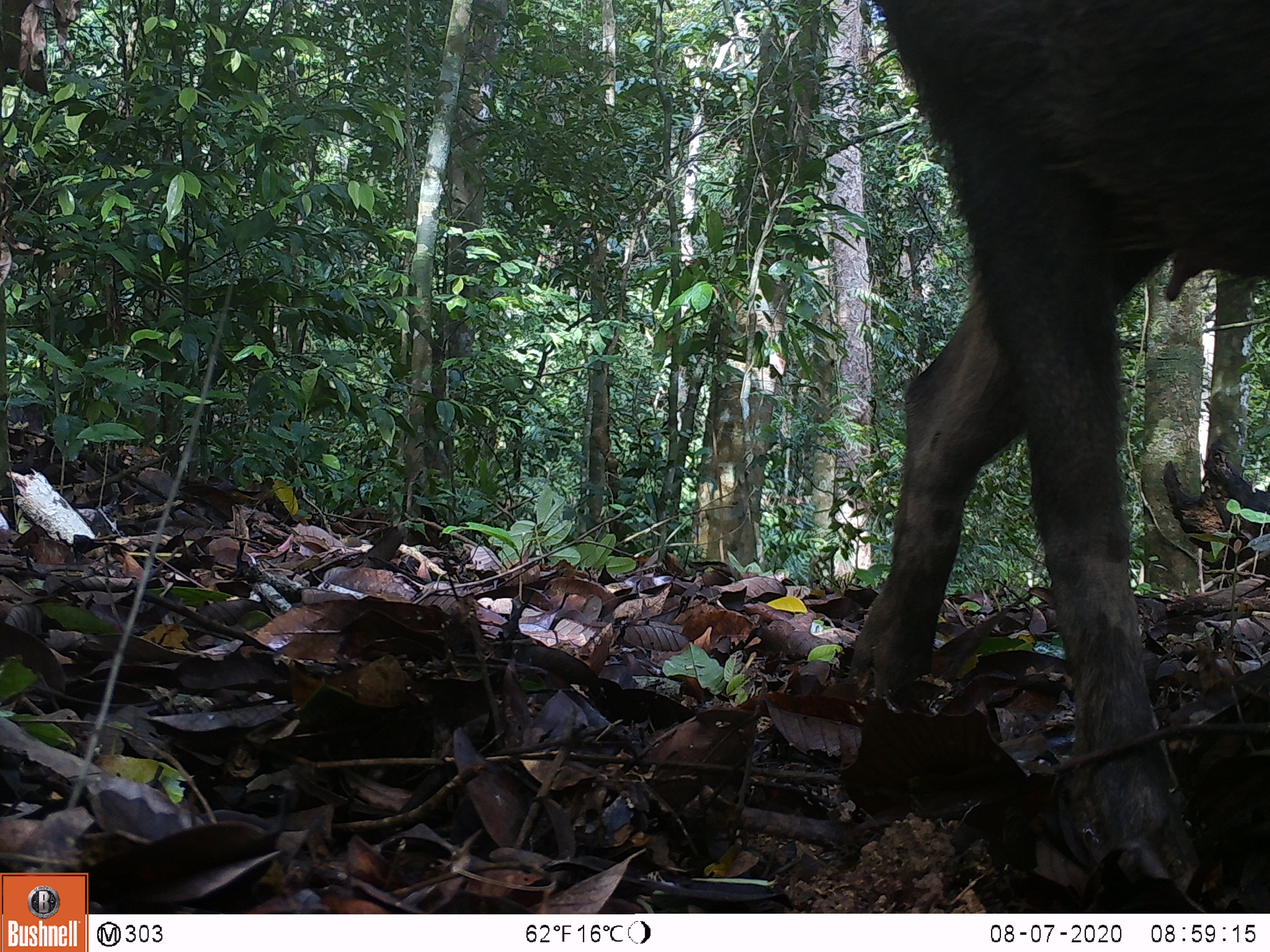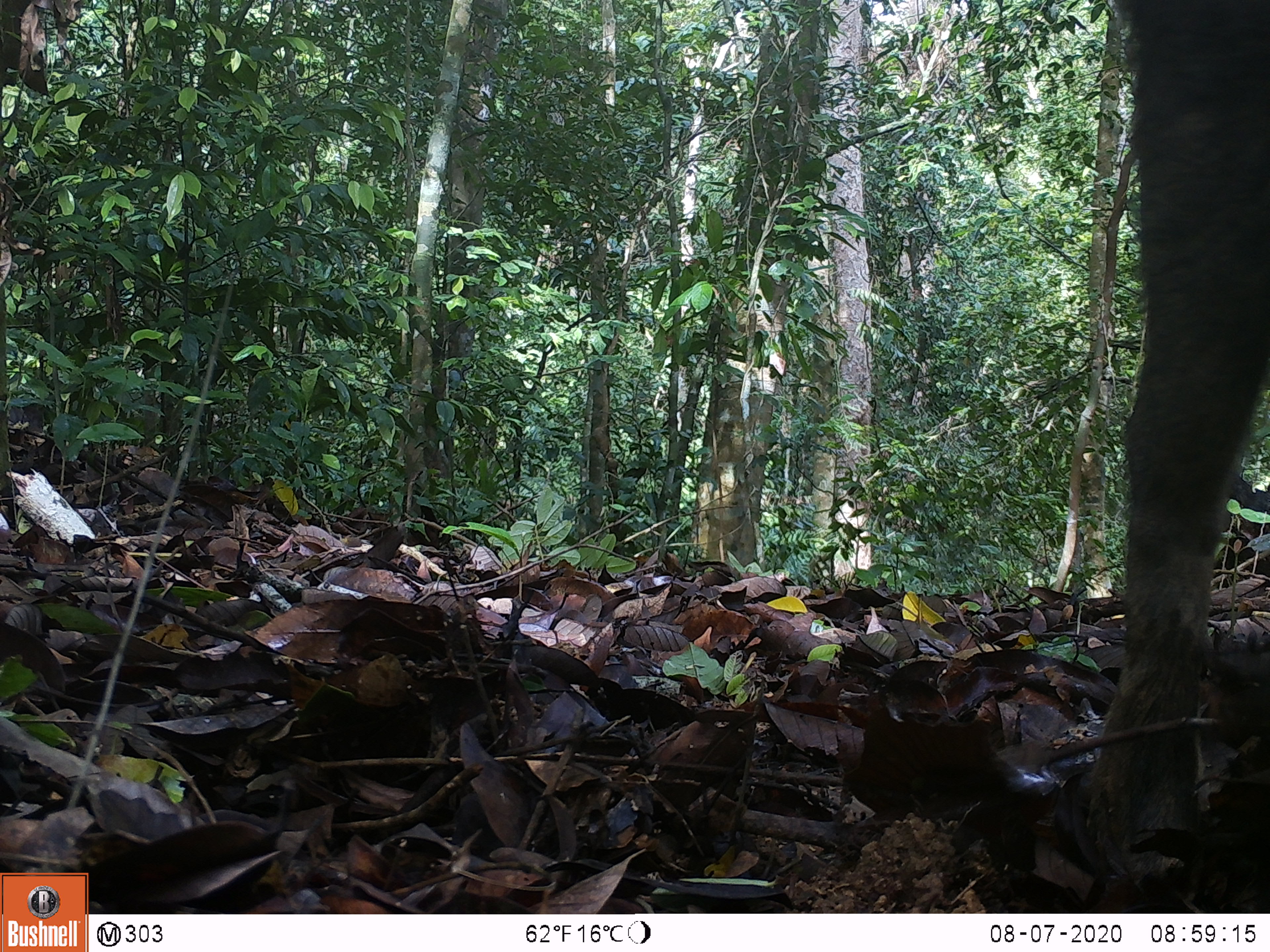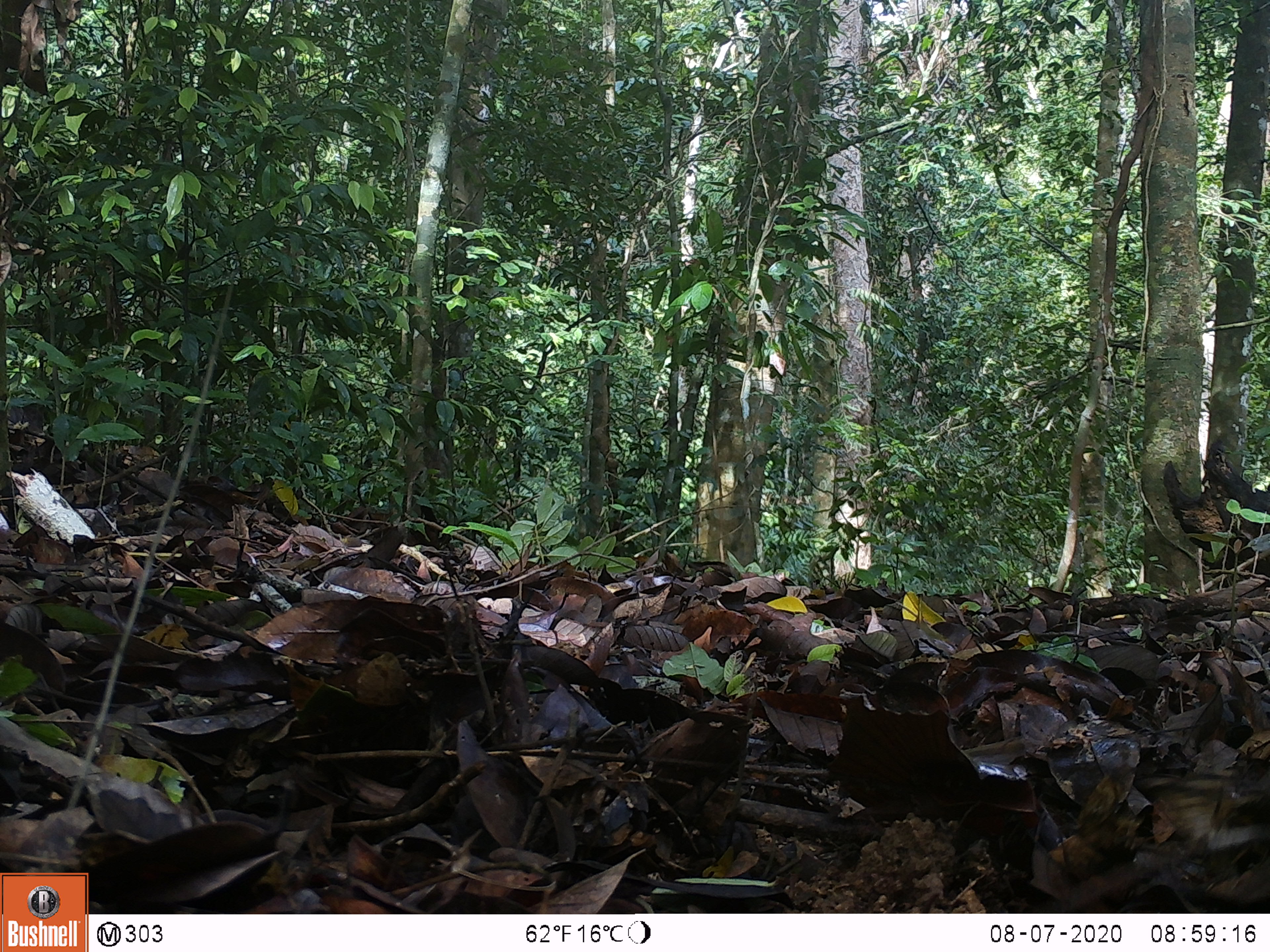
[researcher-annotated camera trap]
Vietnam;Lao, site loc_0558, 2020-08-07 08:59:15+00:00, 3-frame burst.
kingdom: Animalia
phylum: Chordata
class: Mammalia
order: Artiodactyla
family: Suidae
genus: Sus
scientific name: Sus scrofa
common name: eurasian wild pig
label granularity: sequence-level